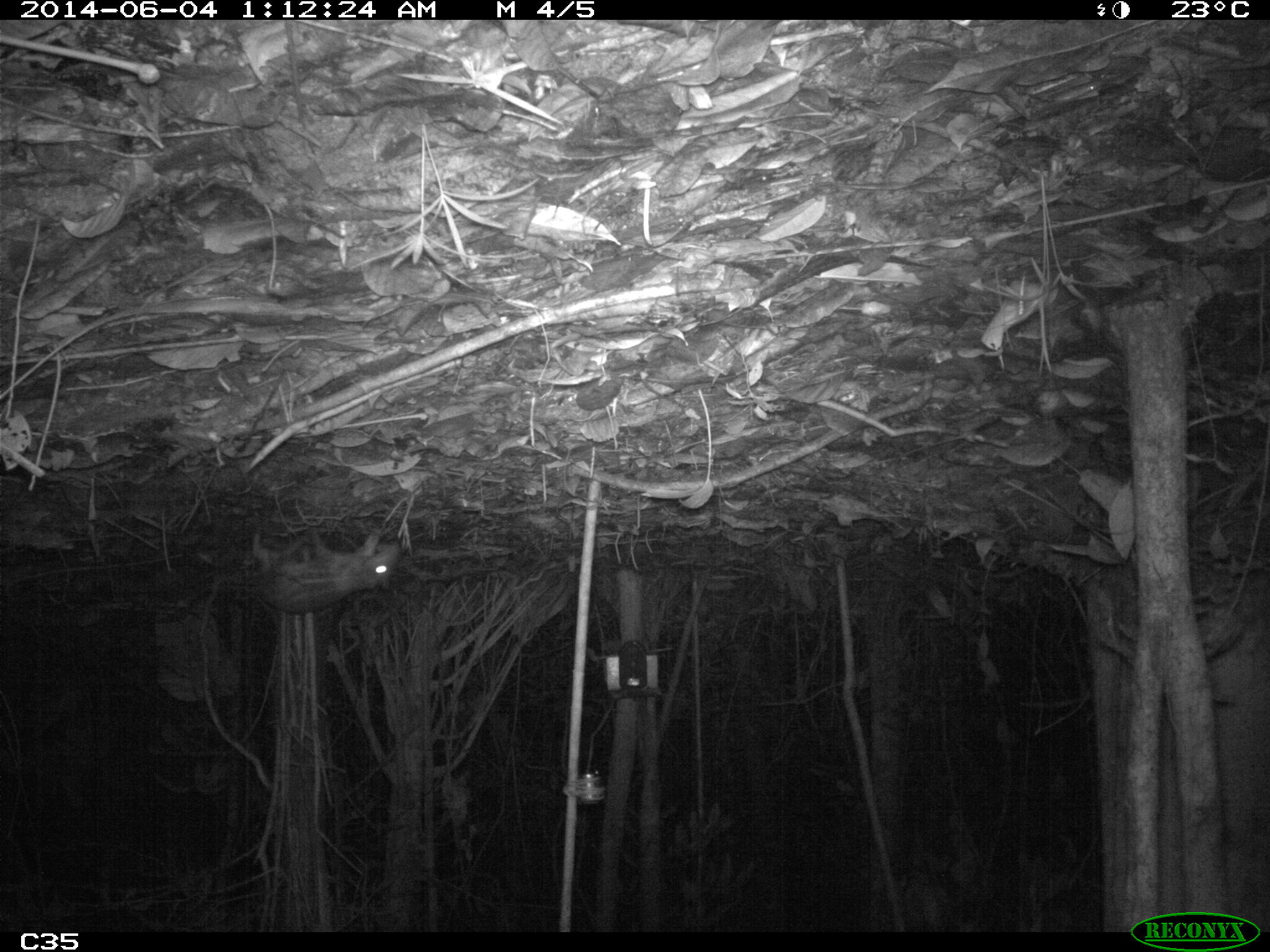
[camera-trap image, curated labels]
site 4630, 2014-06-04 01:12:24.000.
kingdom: Animalia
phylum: Chordata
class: Mammalia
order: Rodentia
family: Cuniculidae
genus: Cuniculus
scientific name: Cuniculus paca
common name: spotted paca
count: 1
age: adult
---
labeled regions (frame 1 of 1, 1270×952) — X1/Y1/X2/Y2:
cuniculus paca: 249/526/402/617